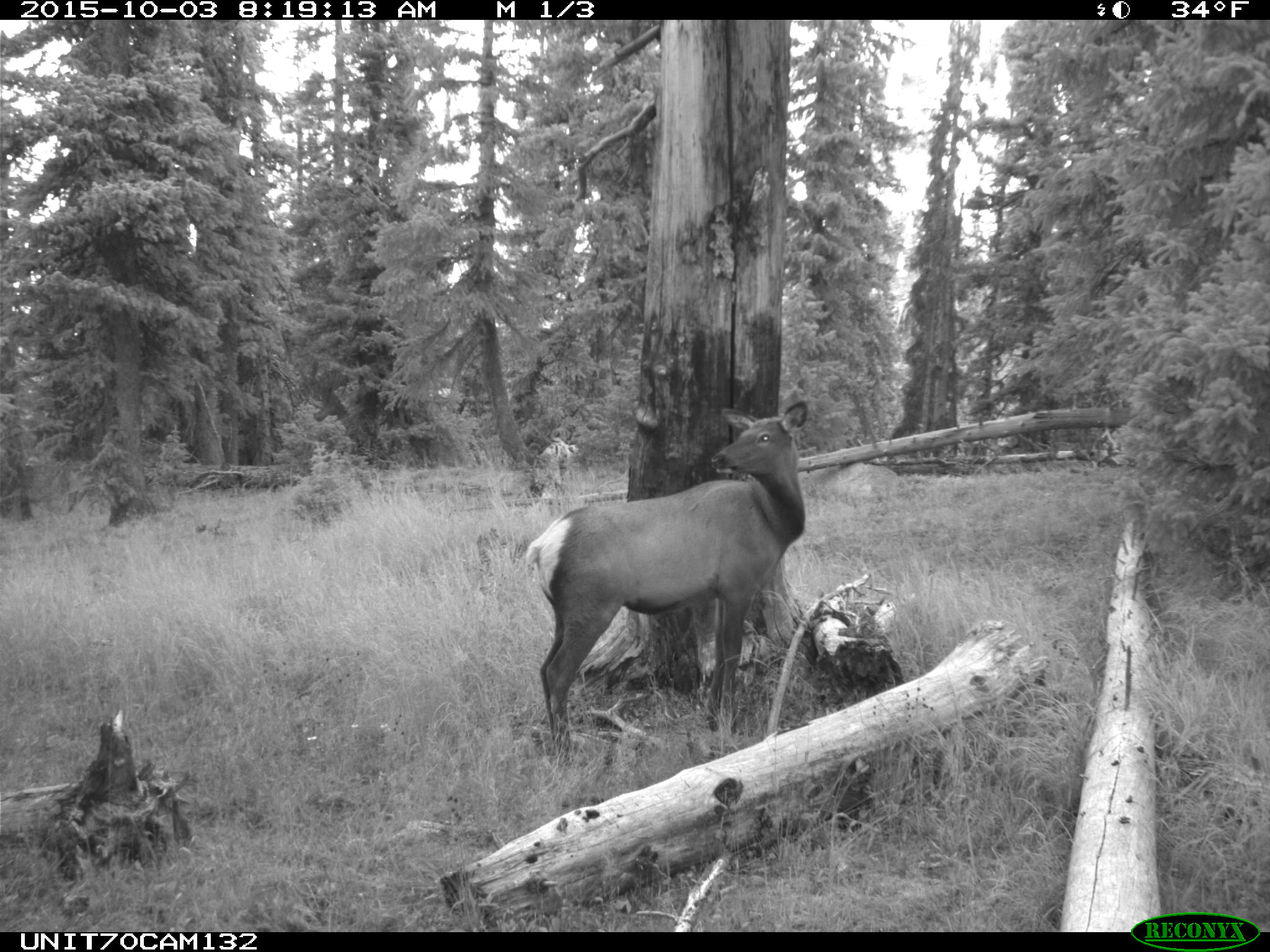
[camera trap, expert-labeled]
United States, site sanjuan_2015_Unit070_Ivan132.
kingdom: Animalia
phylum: Chordata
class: Mammalia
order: Artiodactyla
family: Cervidae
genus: Cervus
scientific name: Cervus elaphus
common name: red deer